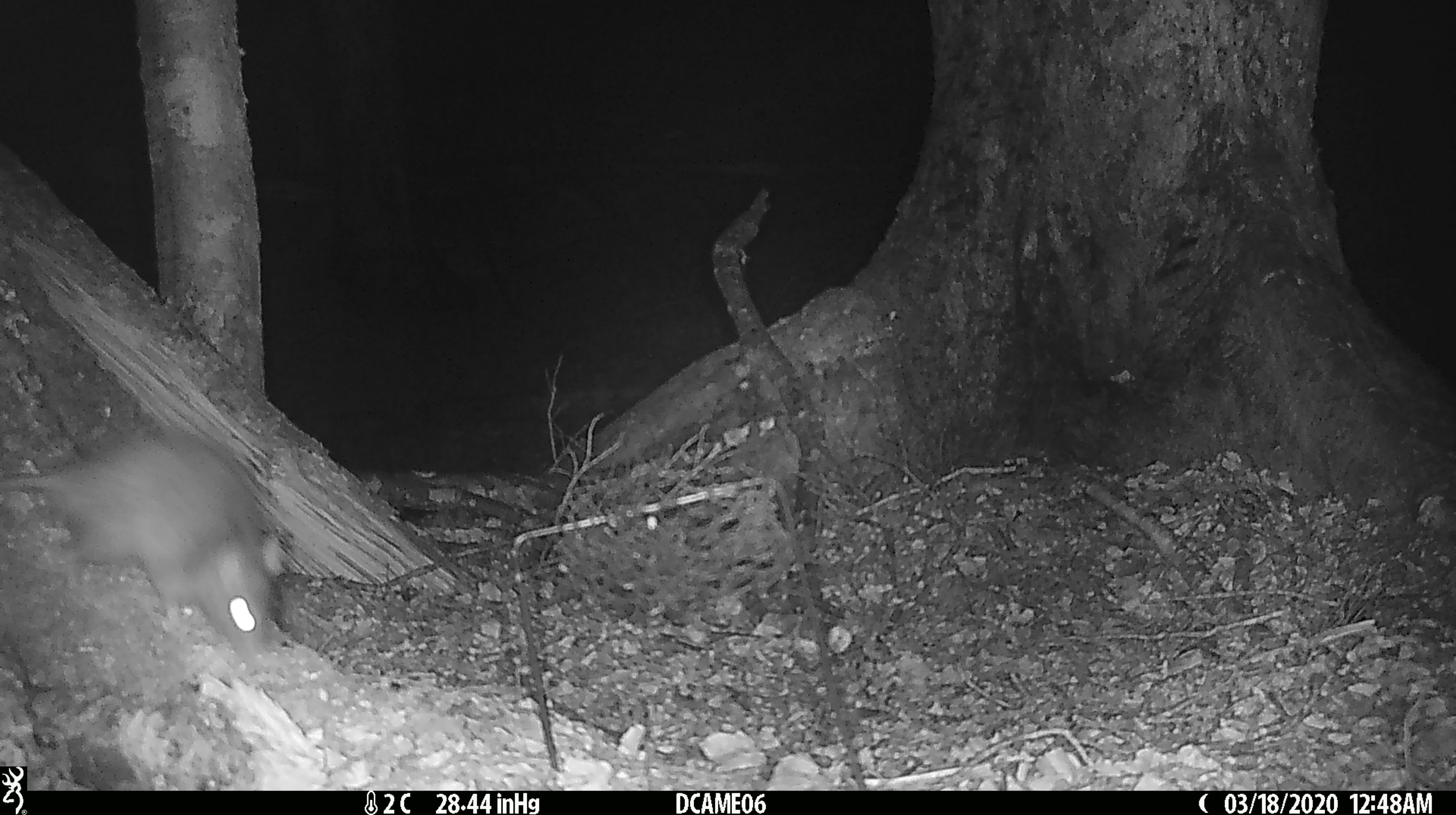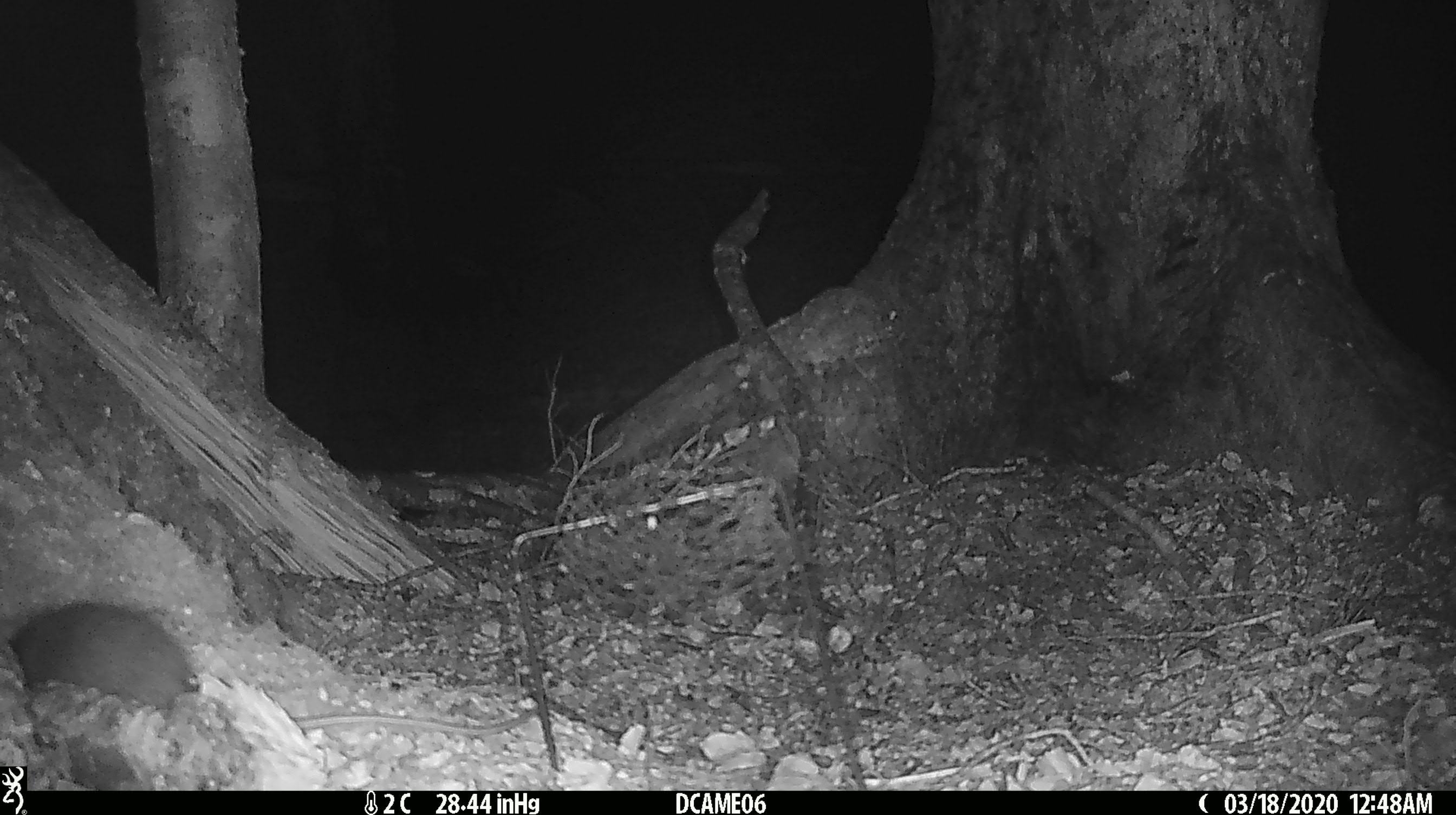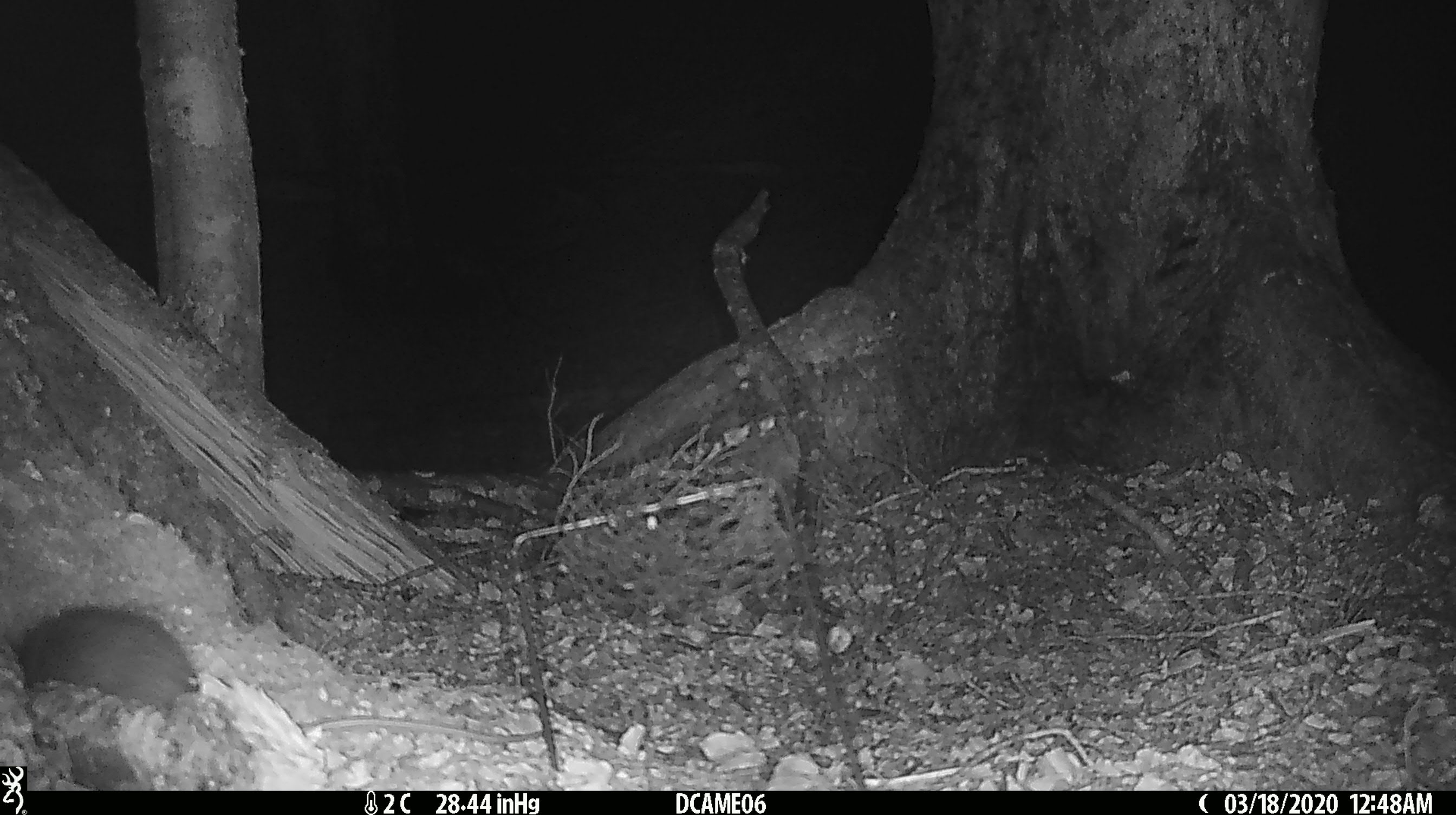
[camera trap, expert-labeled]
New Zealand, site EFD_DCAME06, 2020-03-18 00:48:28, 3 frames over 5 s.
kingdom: Animalia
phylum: Chordata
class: Mammalia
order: Rodentia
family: Muridae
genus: Rattus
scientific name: Rattus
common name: rat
Rat (Rattus).